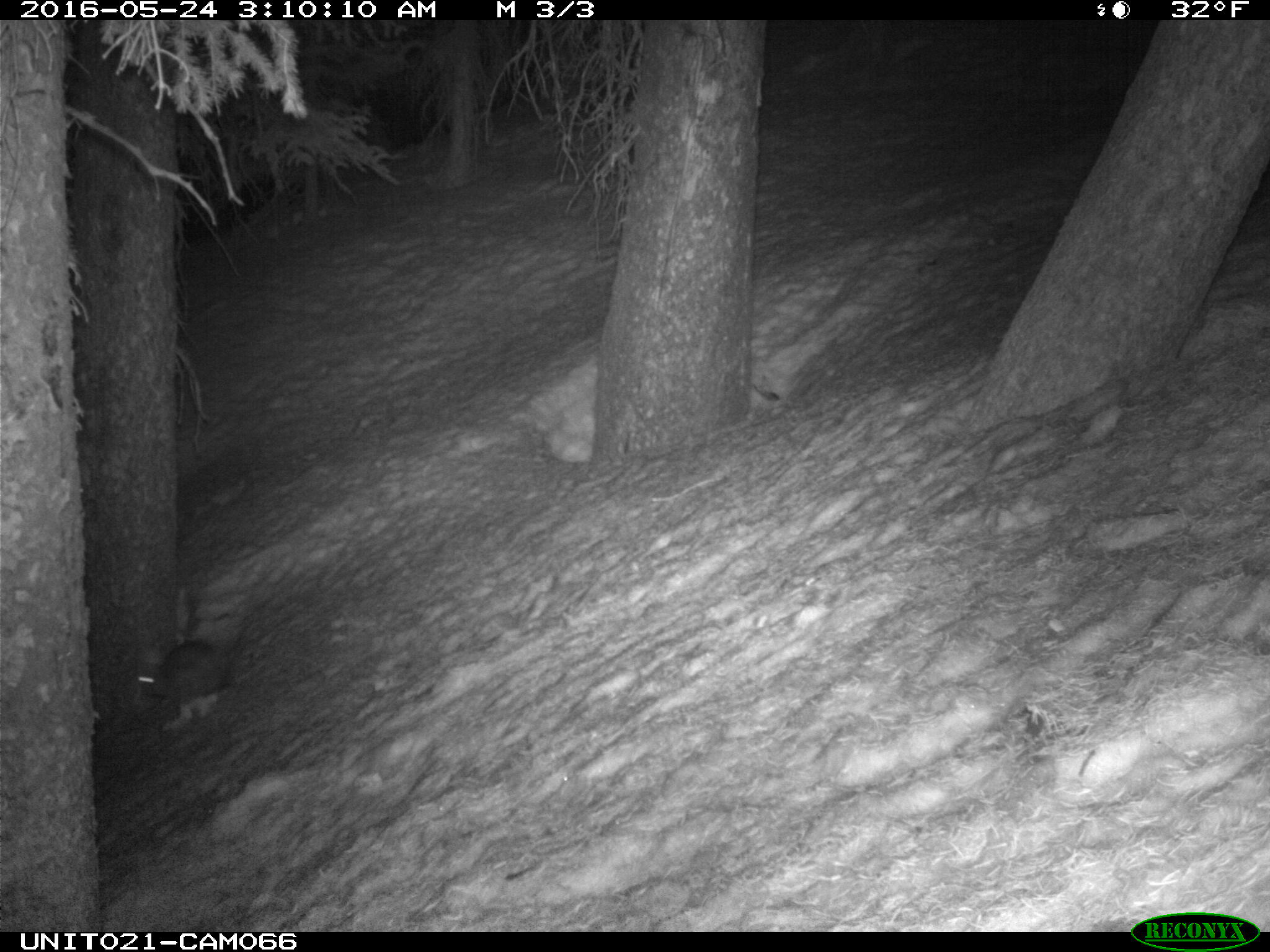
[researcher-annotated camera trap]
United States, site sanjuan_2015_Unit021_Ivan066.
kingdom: Animalia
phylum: Chordata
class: Mammalia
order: Lagomorpha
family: Leporidae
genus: Lepus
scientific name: Lepus americanus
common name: snowshoe hare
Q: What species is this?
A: Lepus americanus (snowshoe hare).